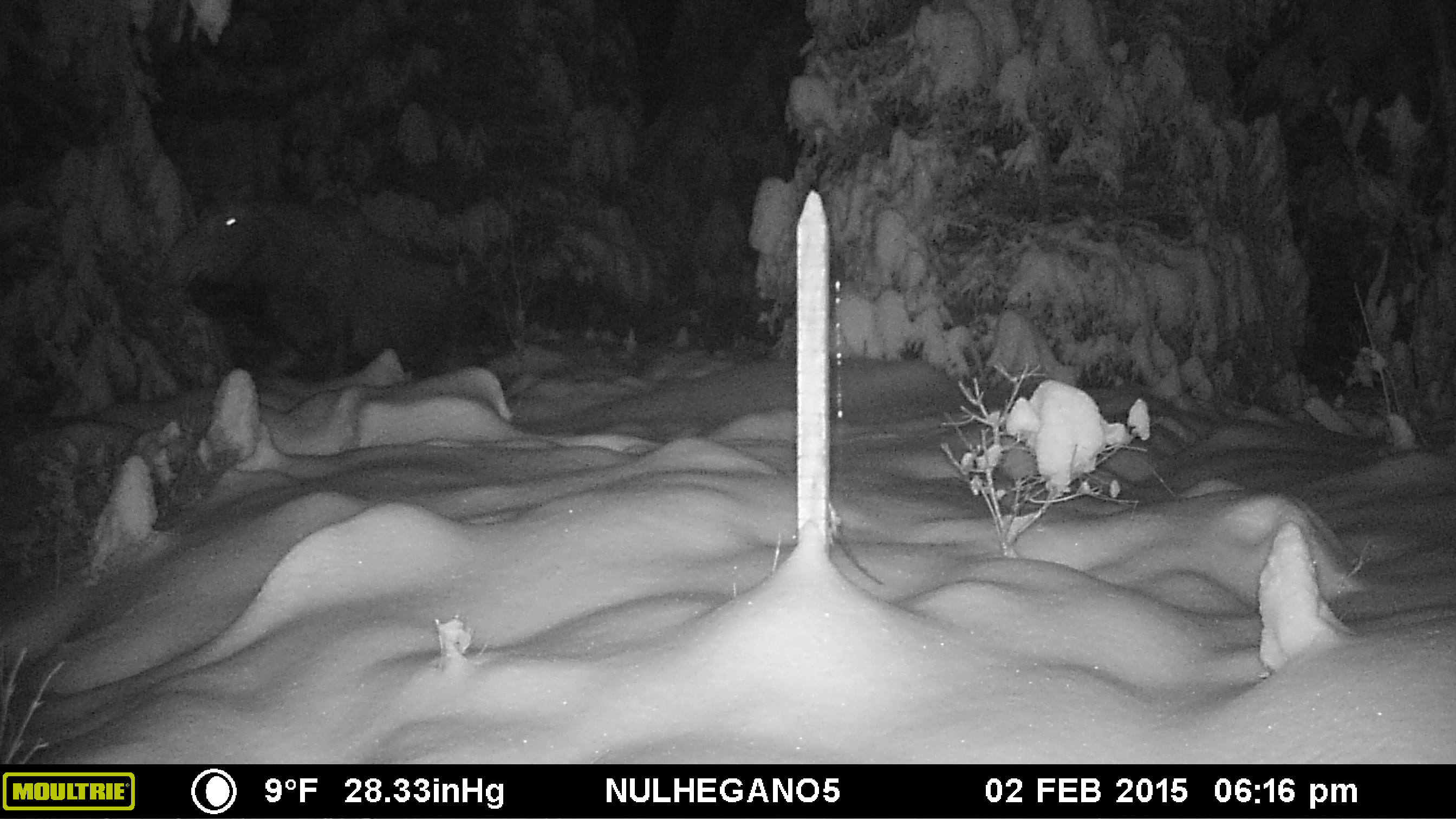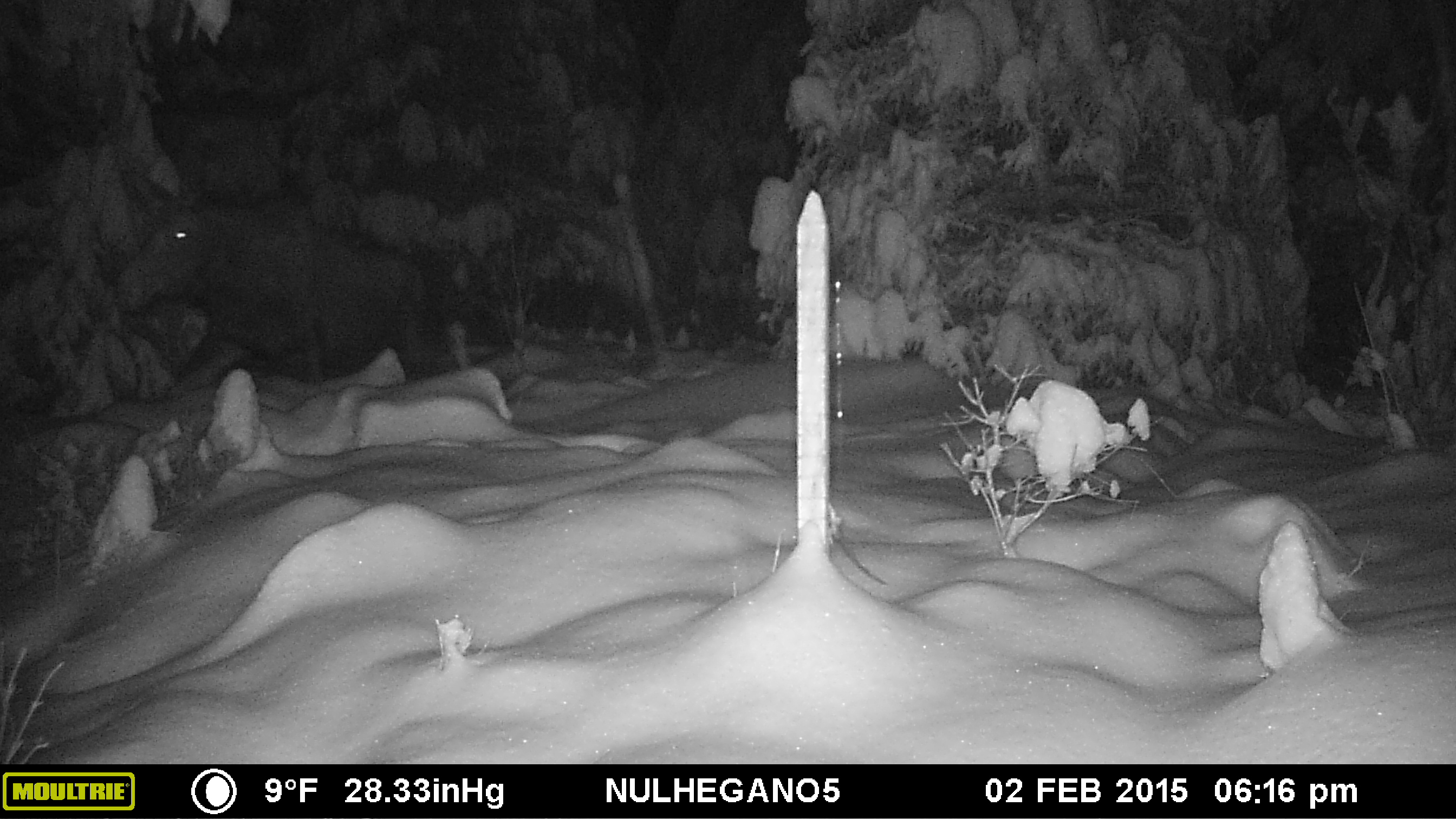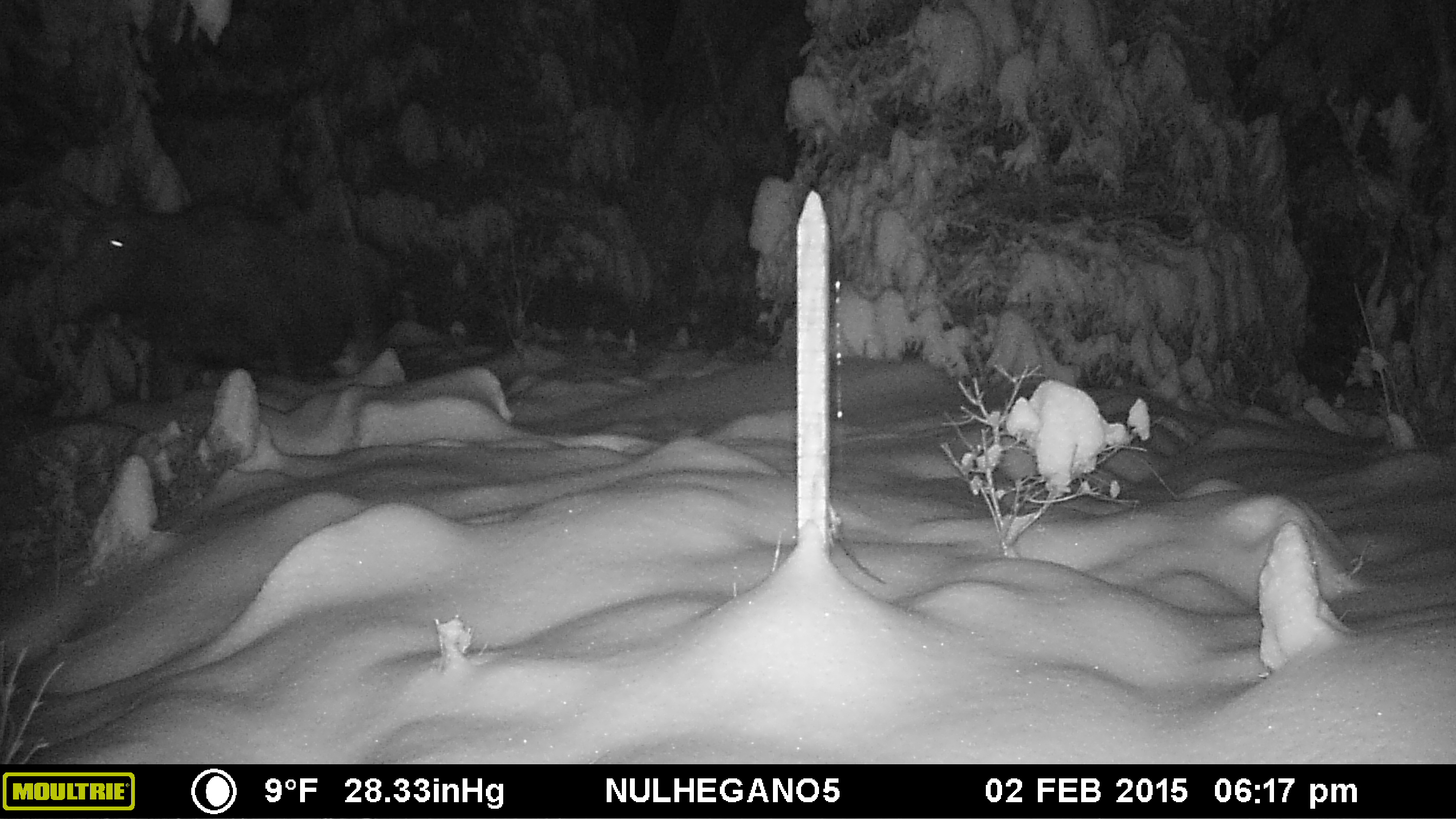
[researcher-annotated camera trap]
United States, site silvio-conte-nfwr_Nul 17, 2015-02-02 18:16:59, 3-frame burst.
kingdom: Animalia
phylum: Chordata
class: Mammalia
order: Artiodactyla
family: Cervidae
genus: Alces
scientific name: Alces alces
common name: moose